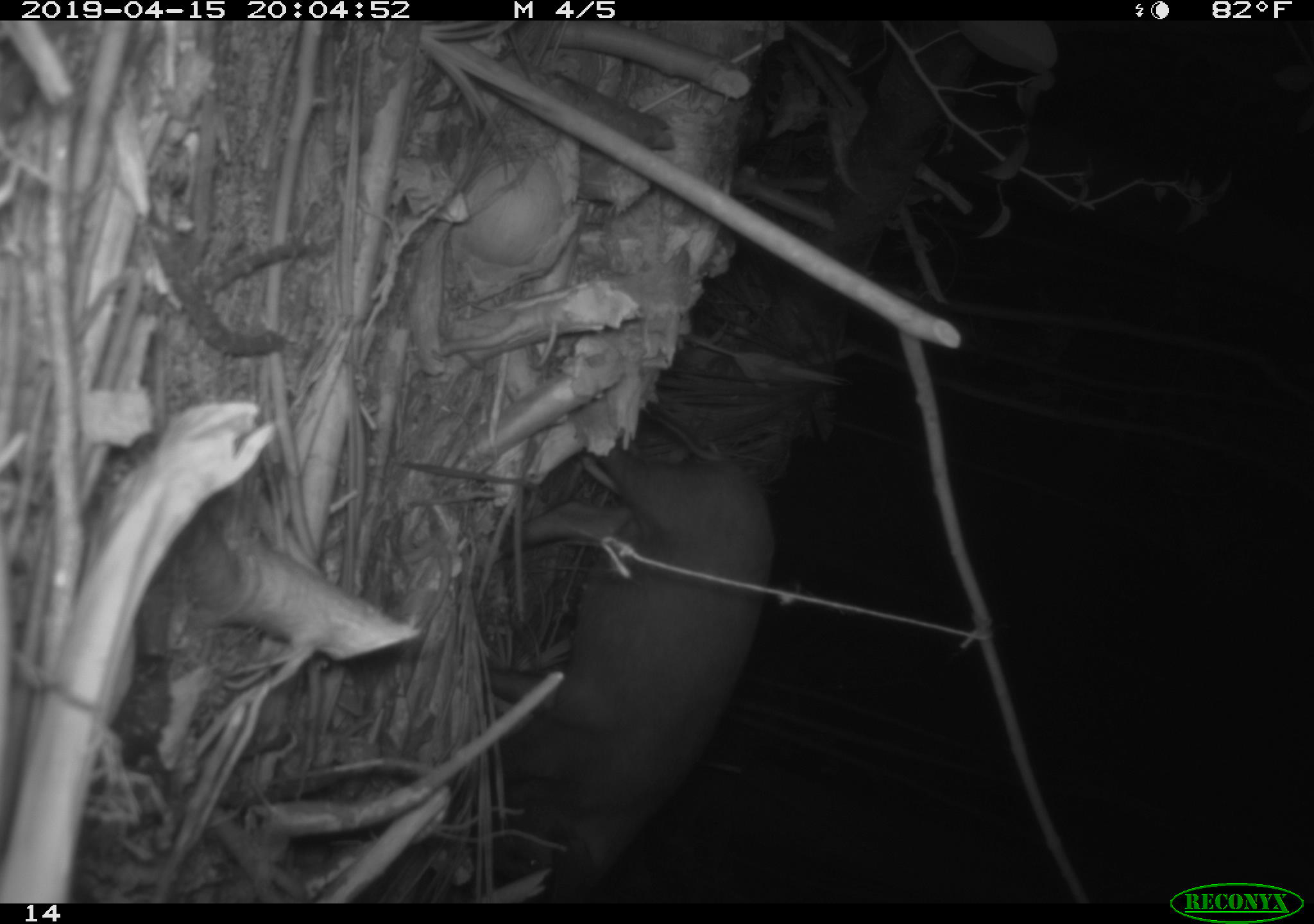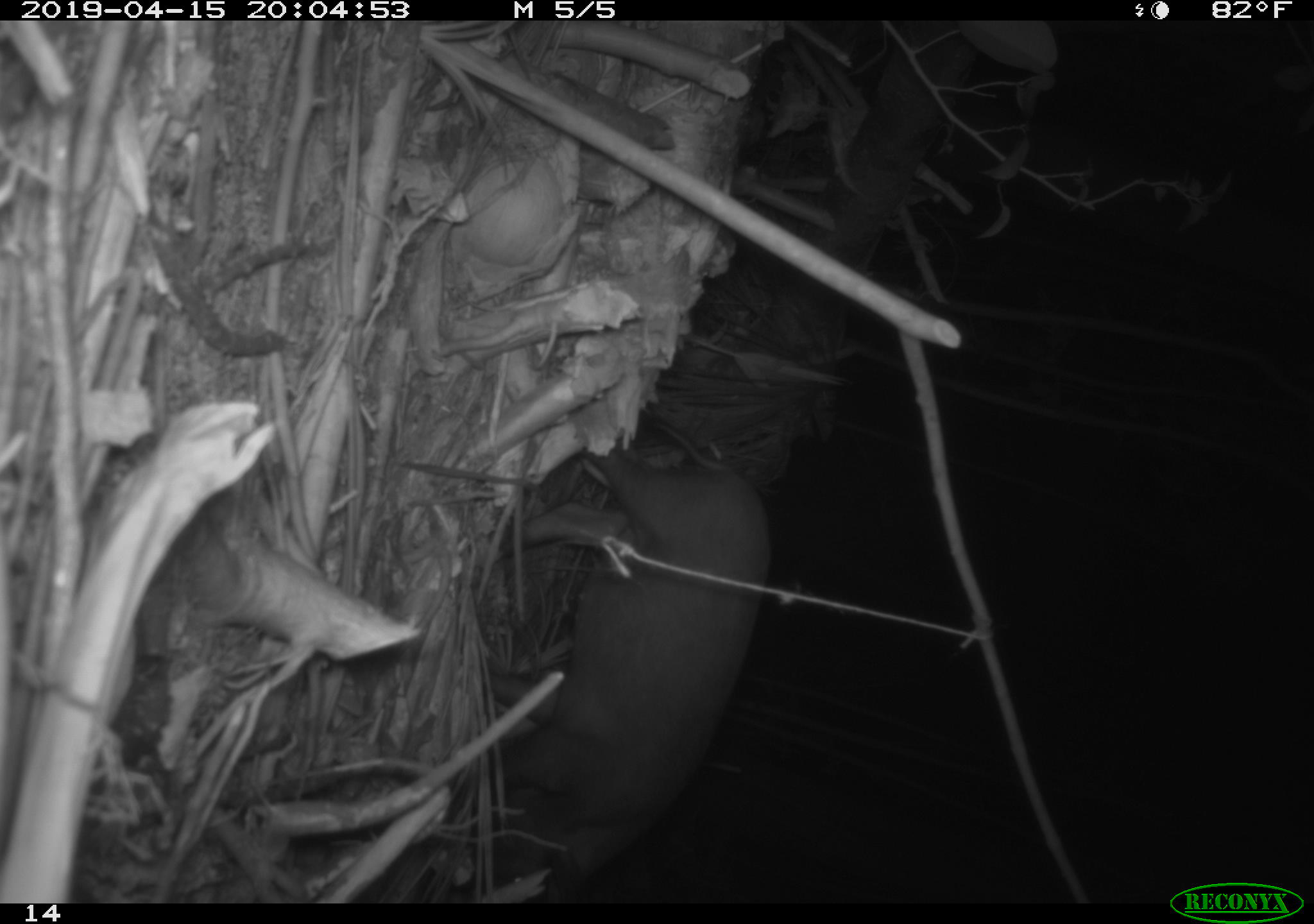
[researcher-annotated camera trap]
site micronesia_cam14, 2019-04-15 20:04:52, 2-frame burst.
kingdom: Animalia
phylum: Chordata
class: Mammalia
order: Artiodactyla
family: Suidae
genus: Sus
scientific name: Sus scrofa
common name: pig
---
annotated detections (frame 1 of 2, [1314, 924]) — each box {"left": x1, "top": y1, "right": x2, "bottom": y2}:
pig: {"left": 443, "top": 409, "right": 776, "bottom": 902}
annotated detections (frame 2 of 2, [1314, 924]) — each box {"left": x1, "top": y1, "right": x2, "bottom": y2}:
pig: {"left": 450, "top": 398, "right": 790, "bottom": 901}